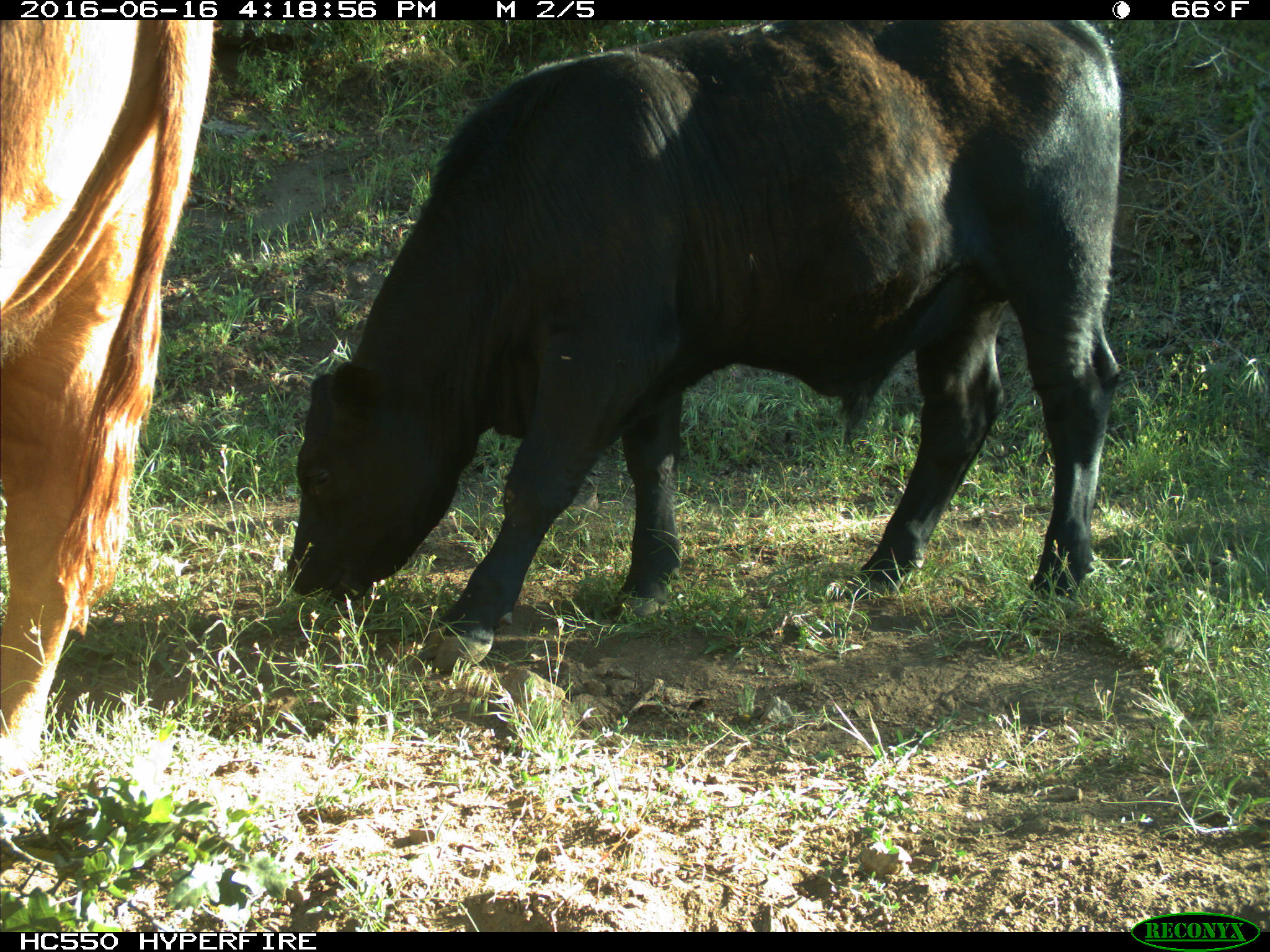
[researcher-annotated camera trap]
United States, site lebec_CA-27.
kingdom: Animalia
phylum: Chordata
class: Mammalia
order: Artiodactyla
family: Bovidae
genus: Bos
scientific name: Bos taurus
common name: domestic cow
Bos taurus (domestic cow).